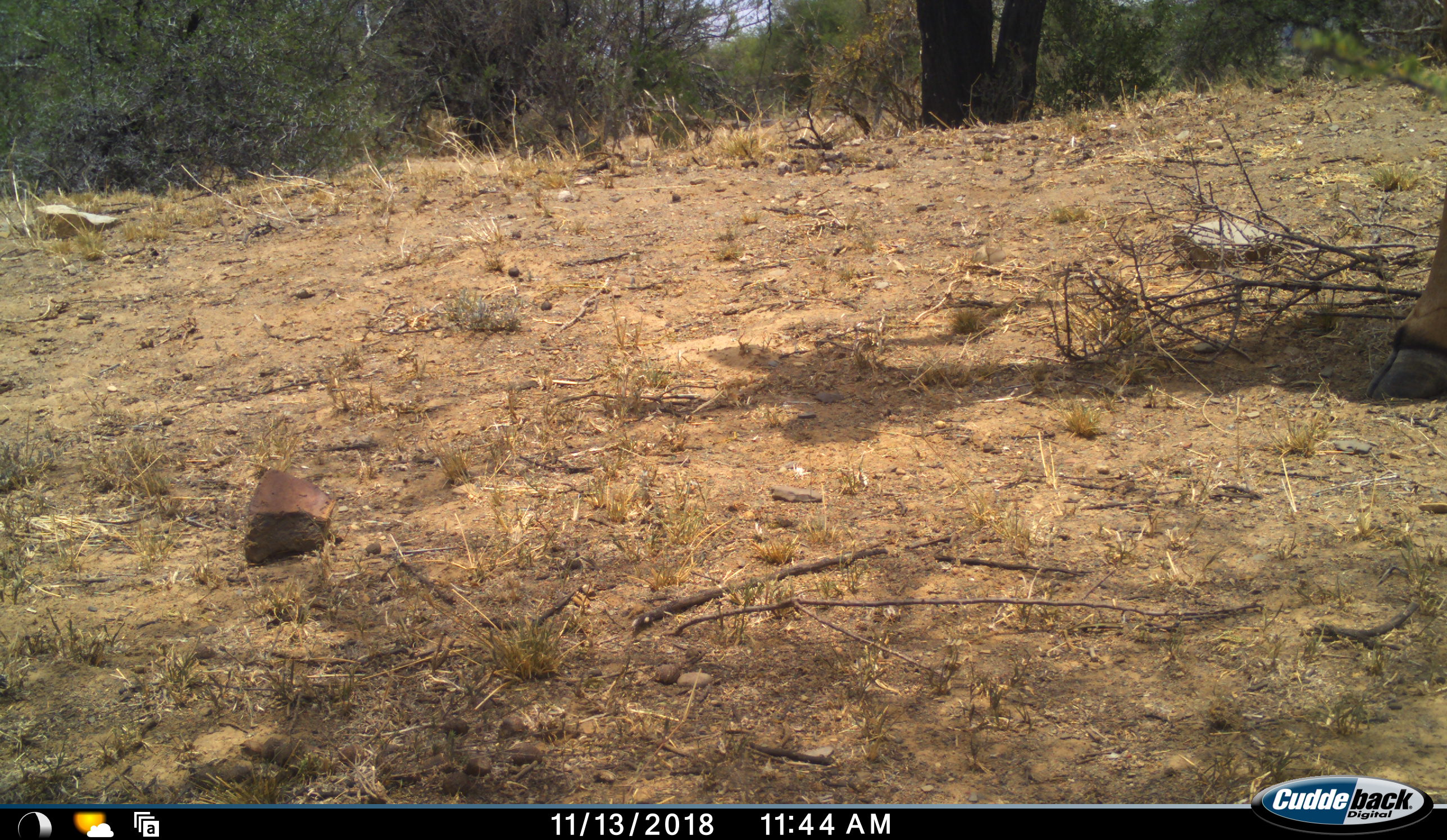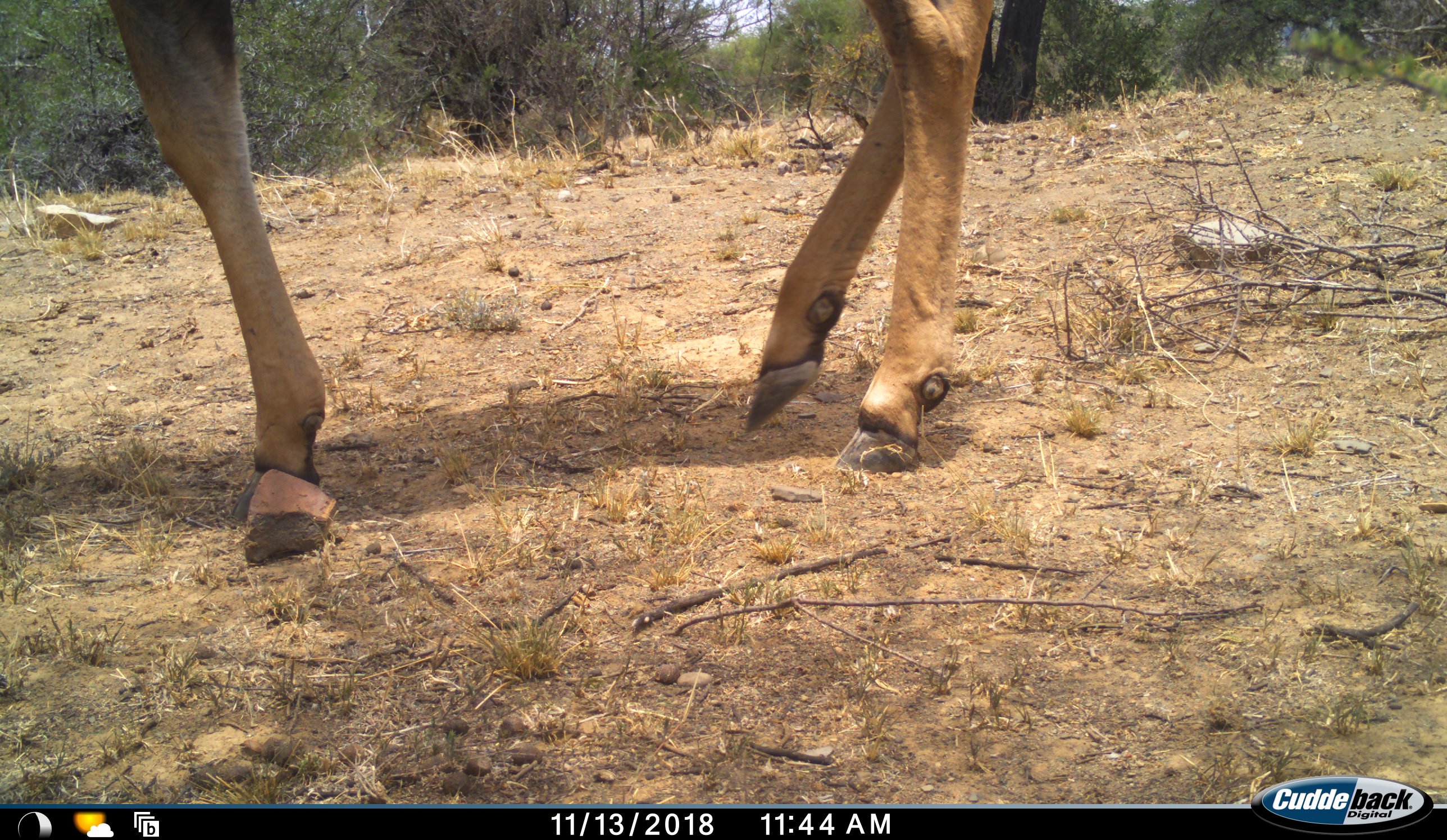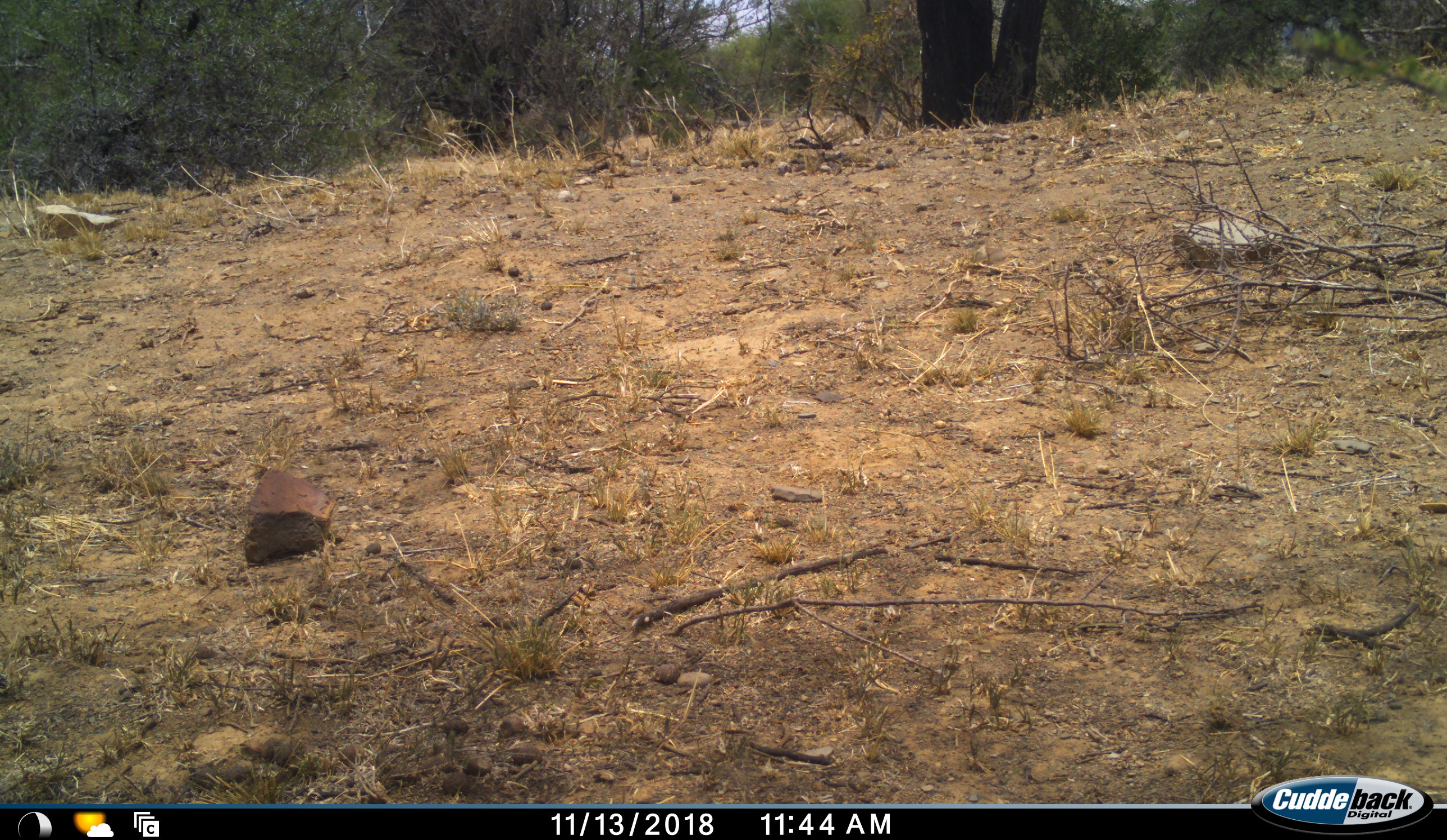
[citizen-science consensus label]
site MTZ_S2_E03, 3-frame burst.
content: unidentified animal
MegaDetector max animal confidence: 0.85